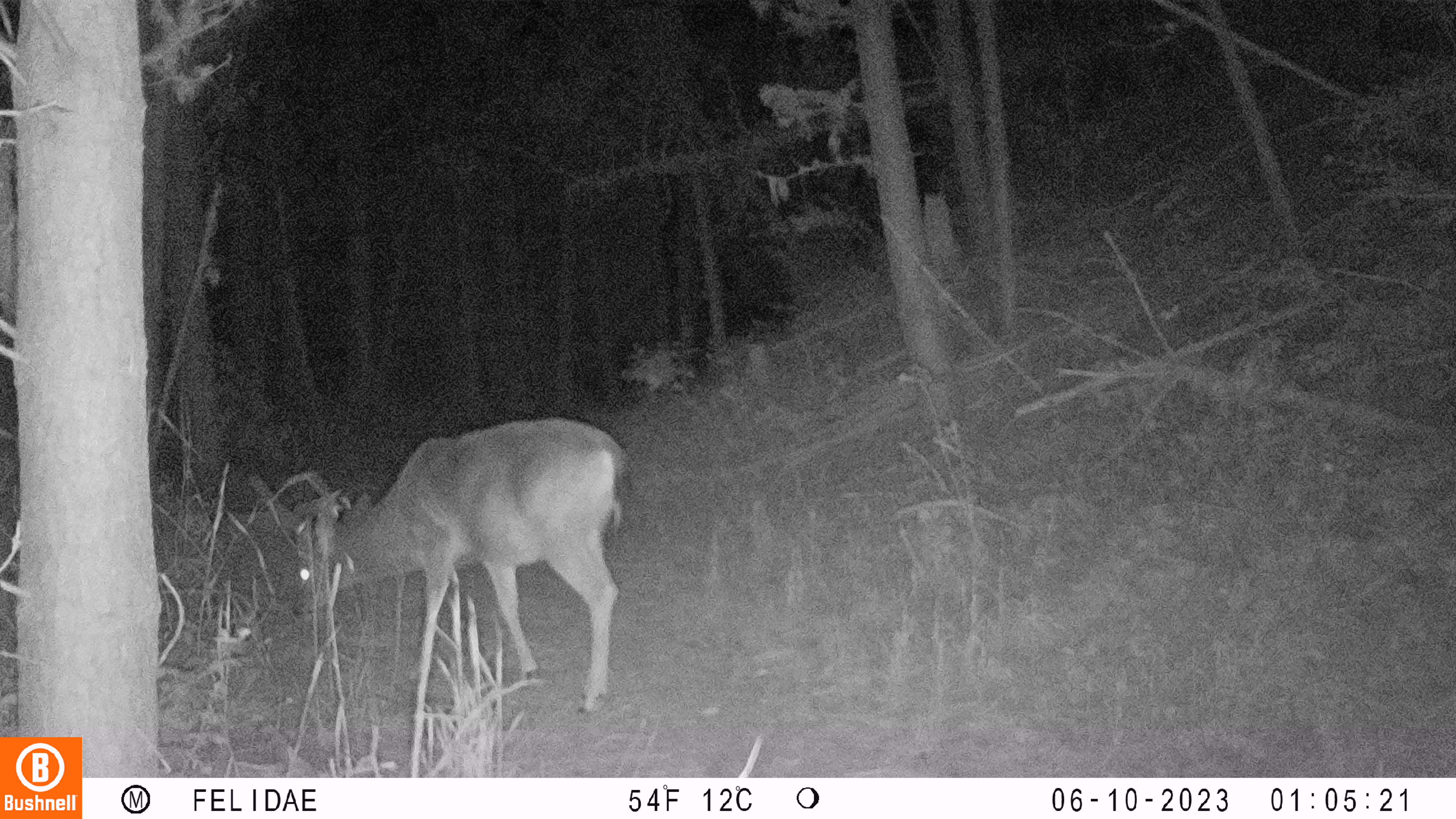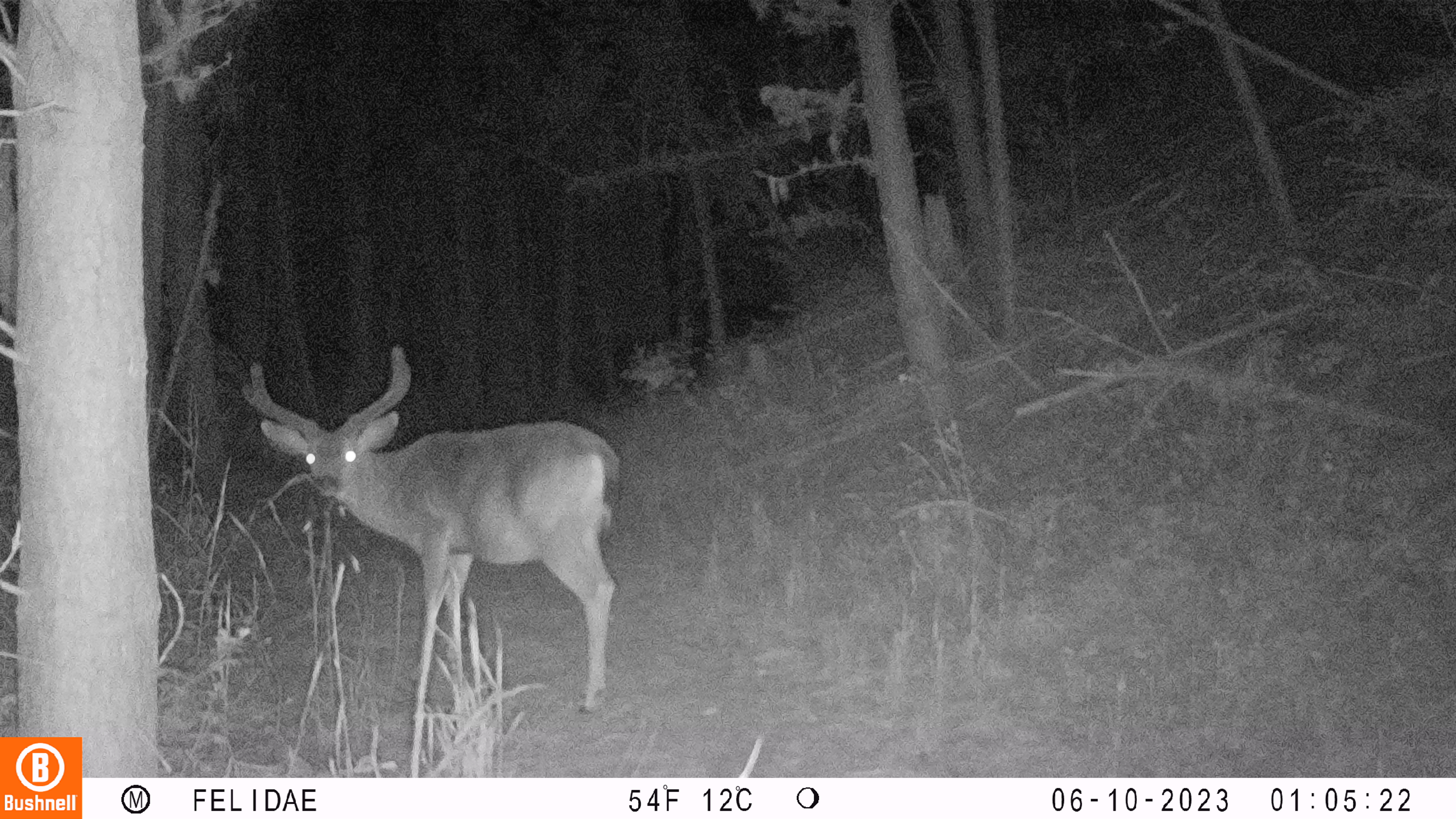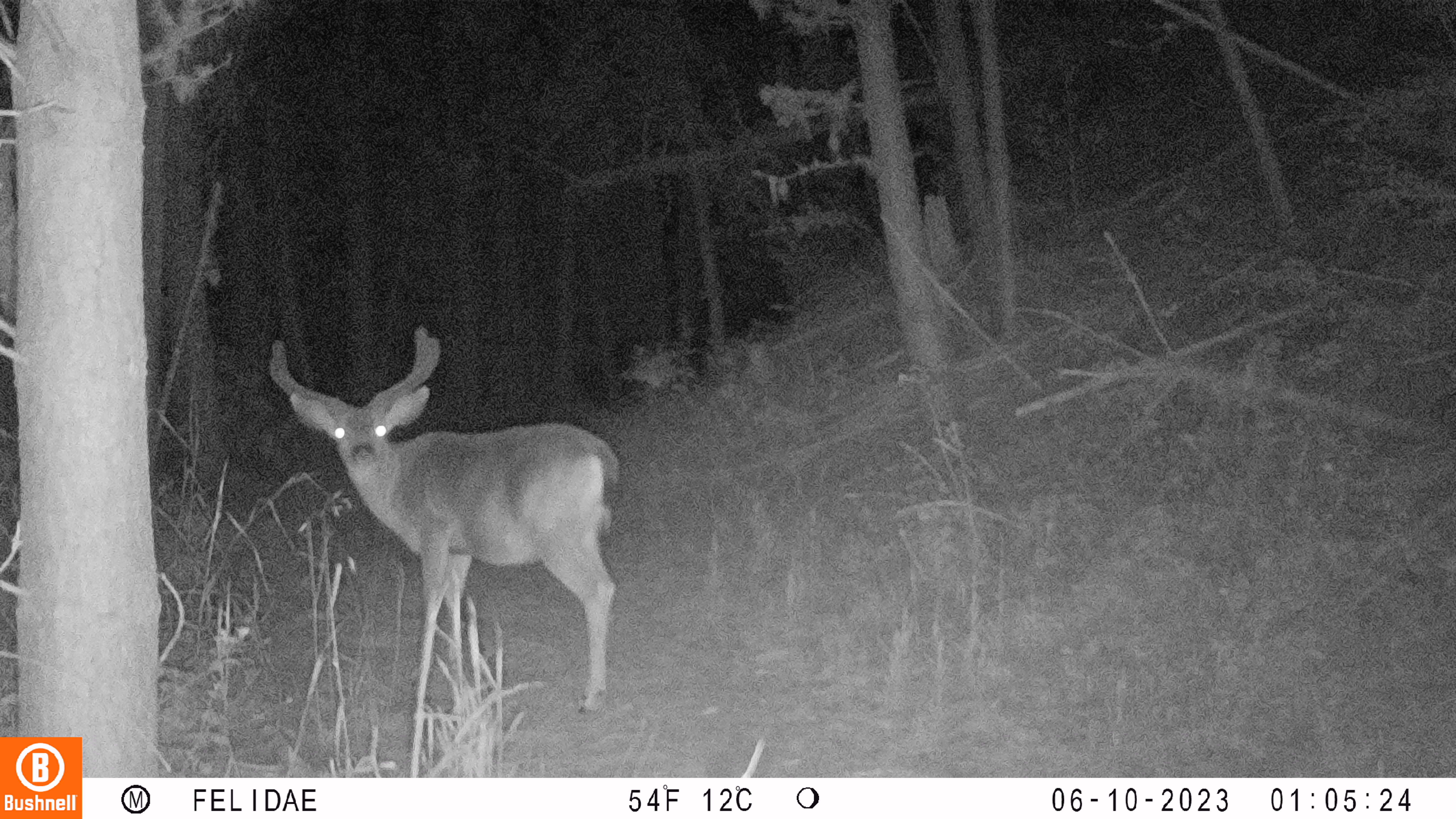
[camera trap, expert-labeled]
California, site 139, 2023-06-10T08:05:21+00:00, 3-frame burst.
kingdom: Animalia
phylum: Chordata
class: Mammalia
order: Artiodactyla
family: Cervidae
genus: Odocoileus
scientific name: Odocoileus hemionus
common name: mule deer